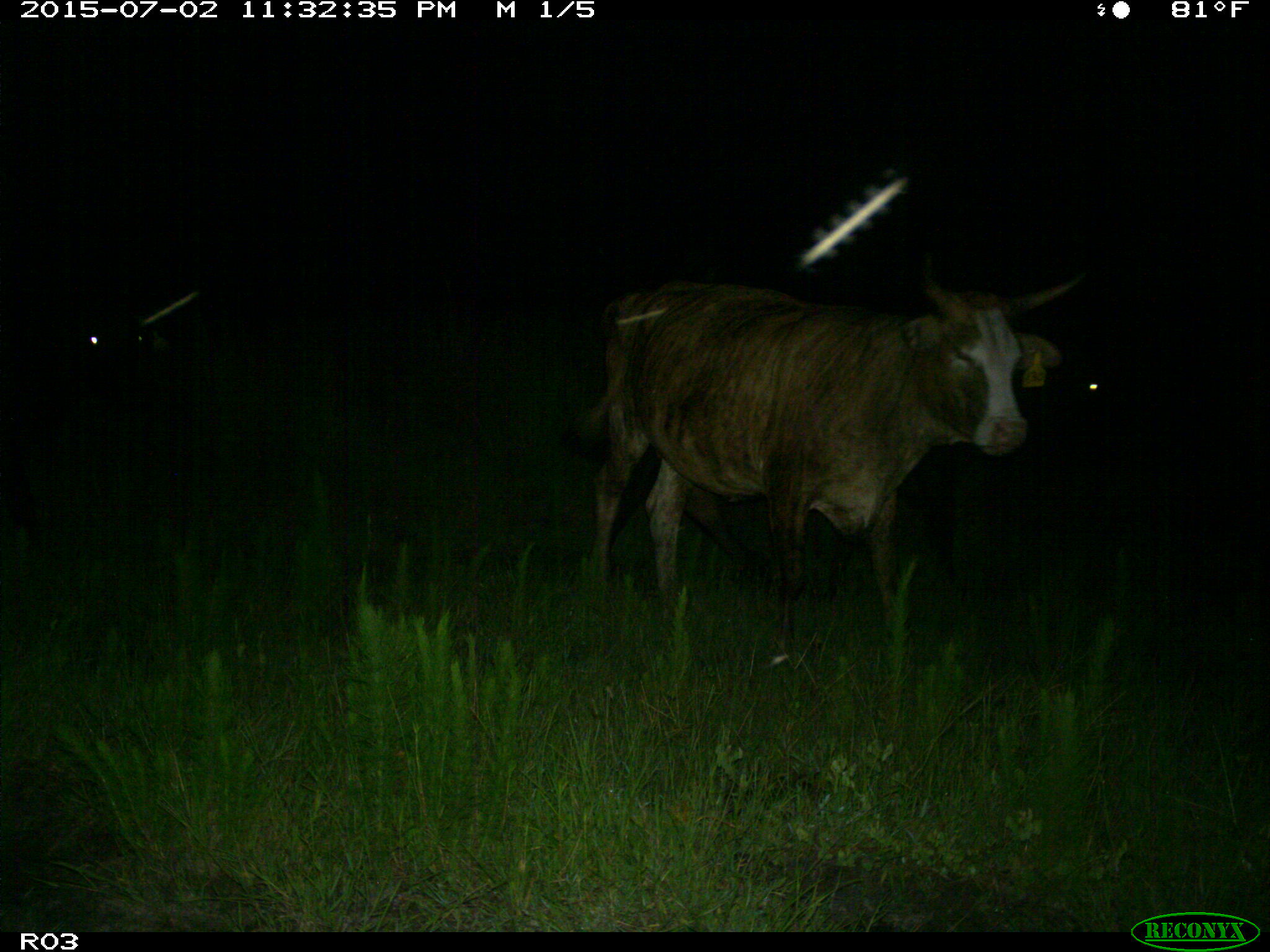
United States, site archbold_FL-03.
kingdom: Animalia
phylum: Chordata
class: Mammalia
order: Artiodactyla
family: Bovidae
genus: Bos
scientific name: Bos taurus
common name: domestic cow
Bos taurus (domestic cow).